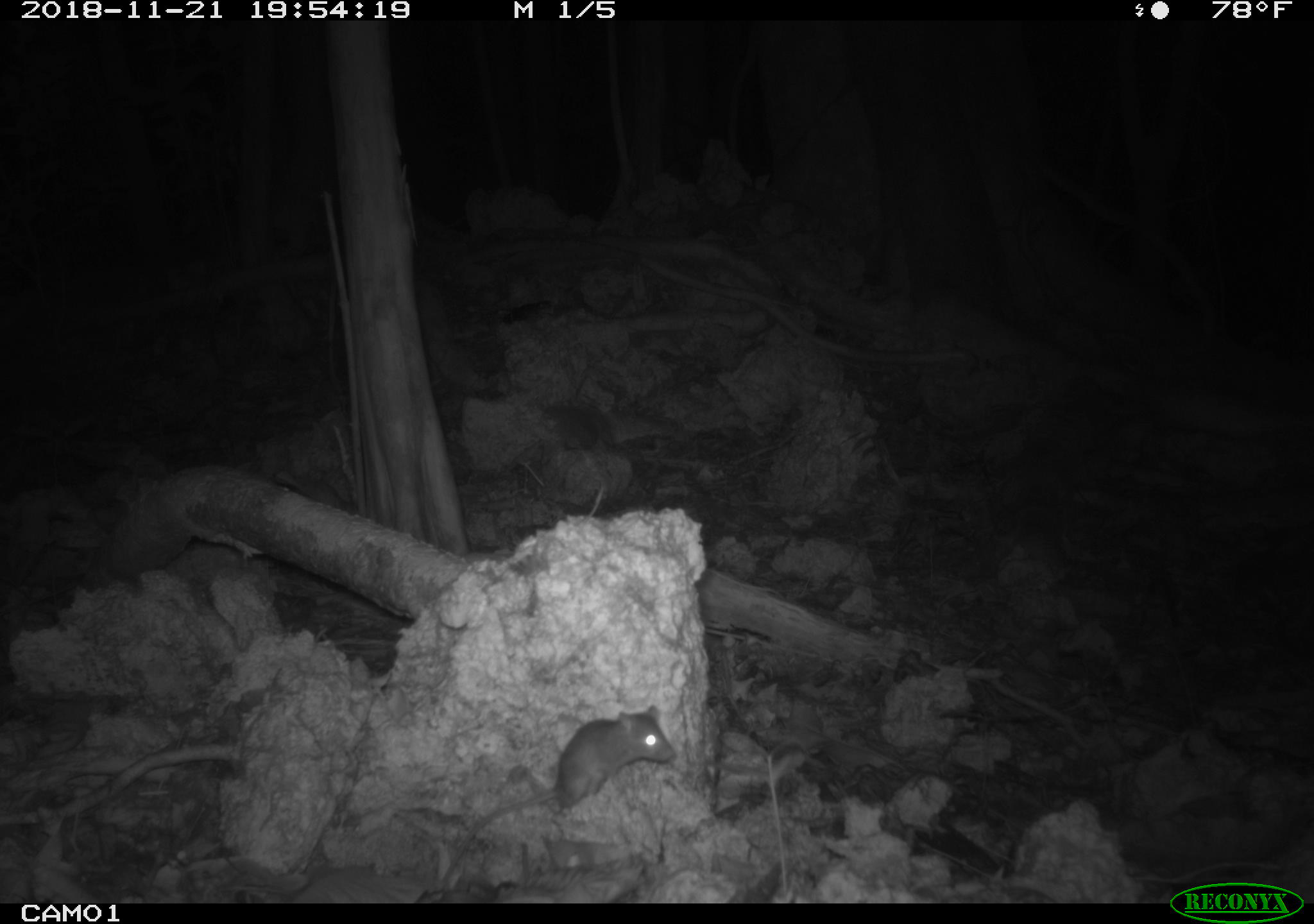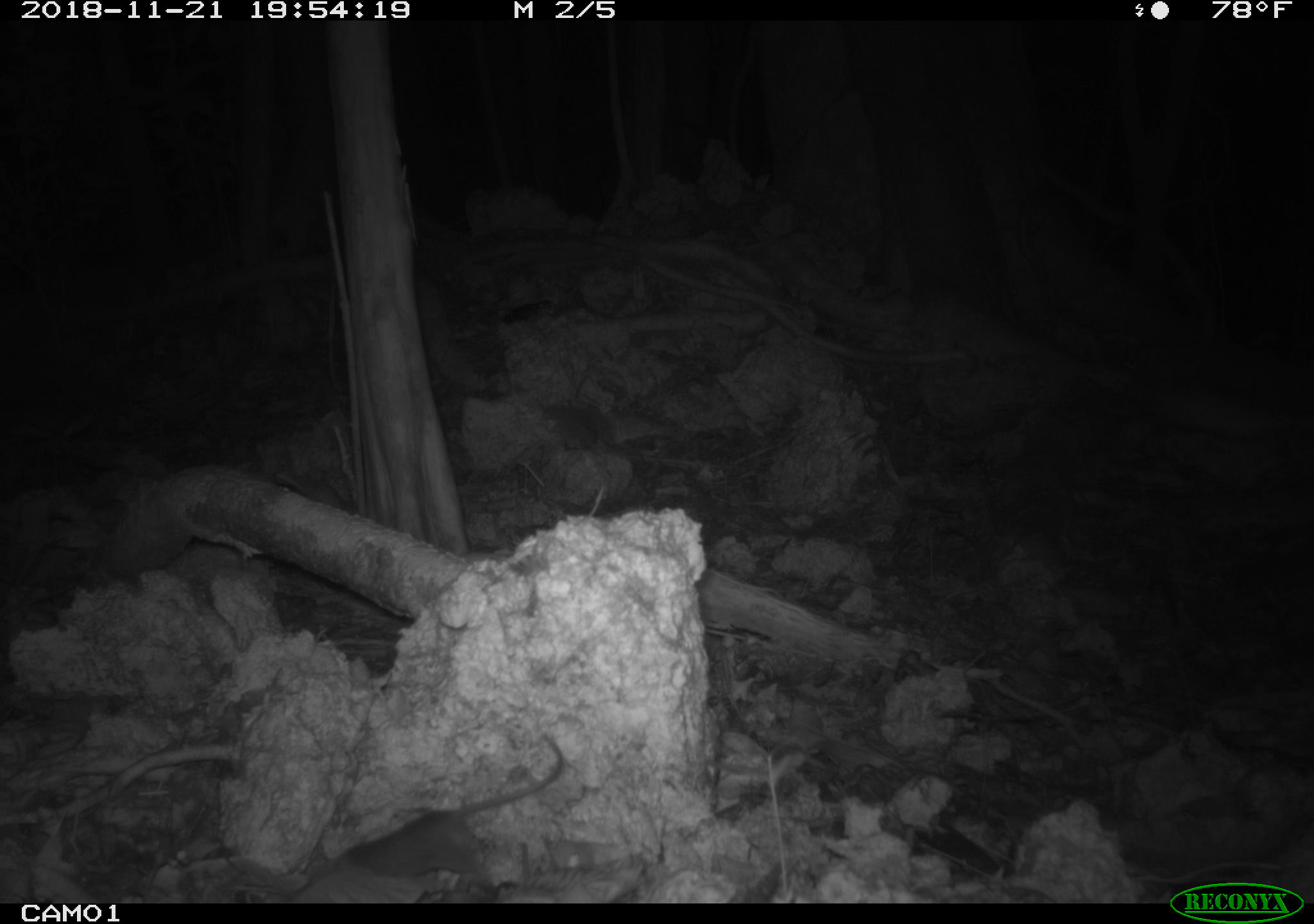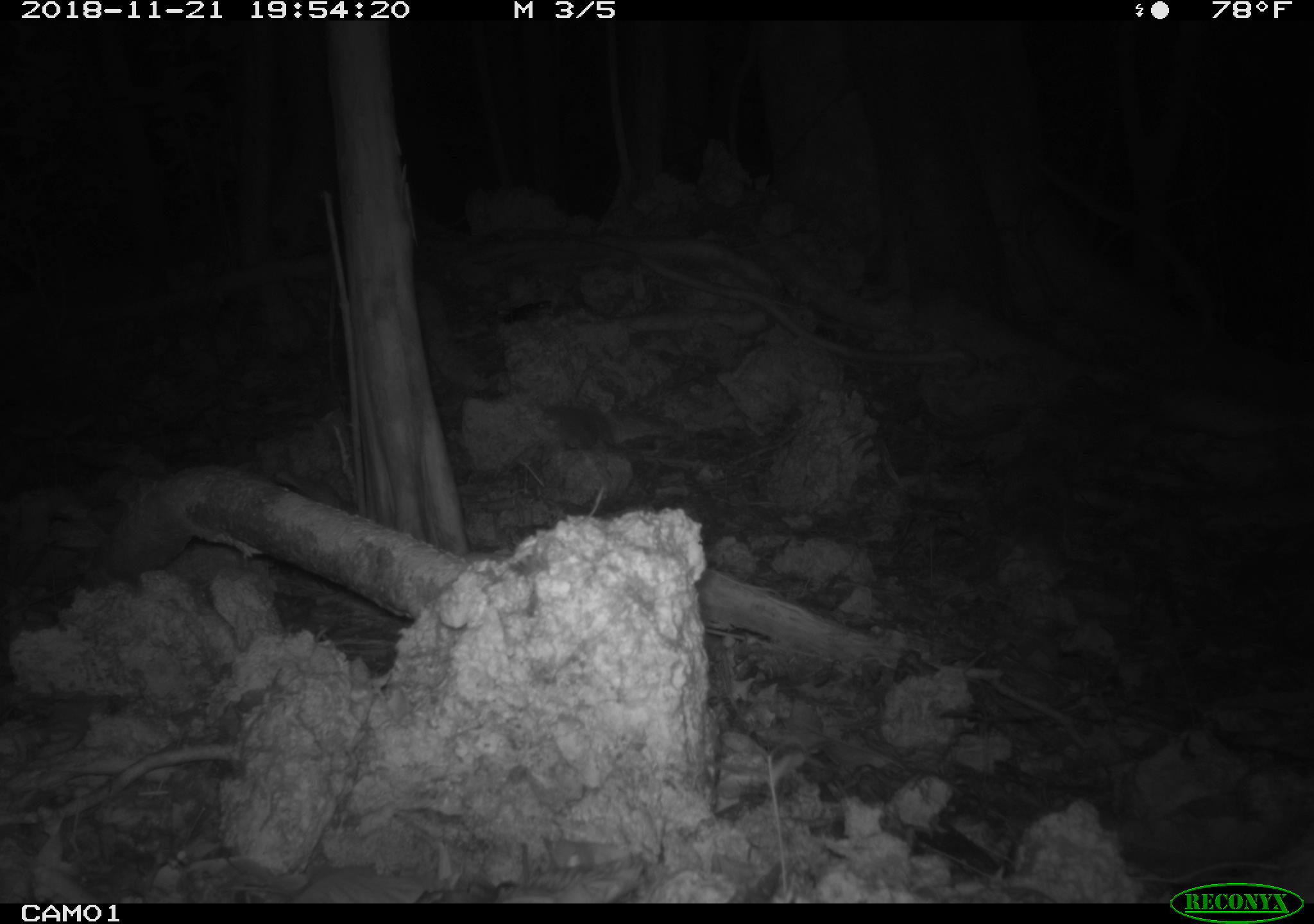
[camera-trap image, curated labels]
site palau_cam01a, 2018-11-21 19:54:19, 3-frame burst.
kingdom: Animalia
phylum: Chordata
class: Mammalia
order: Rodentia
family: Muridae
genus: Rattus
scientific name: Rattus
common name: rat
Rat (Rattus).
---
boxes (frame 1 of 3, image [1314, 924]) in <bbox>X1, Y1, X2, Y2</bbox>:
rat: <bbox>437, 691, 688, 875</bbox>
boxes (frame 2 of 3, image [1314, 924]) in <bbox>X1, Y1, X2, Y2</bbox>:
rat: <bbox>333, 733, 571, 883</bbox>